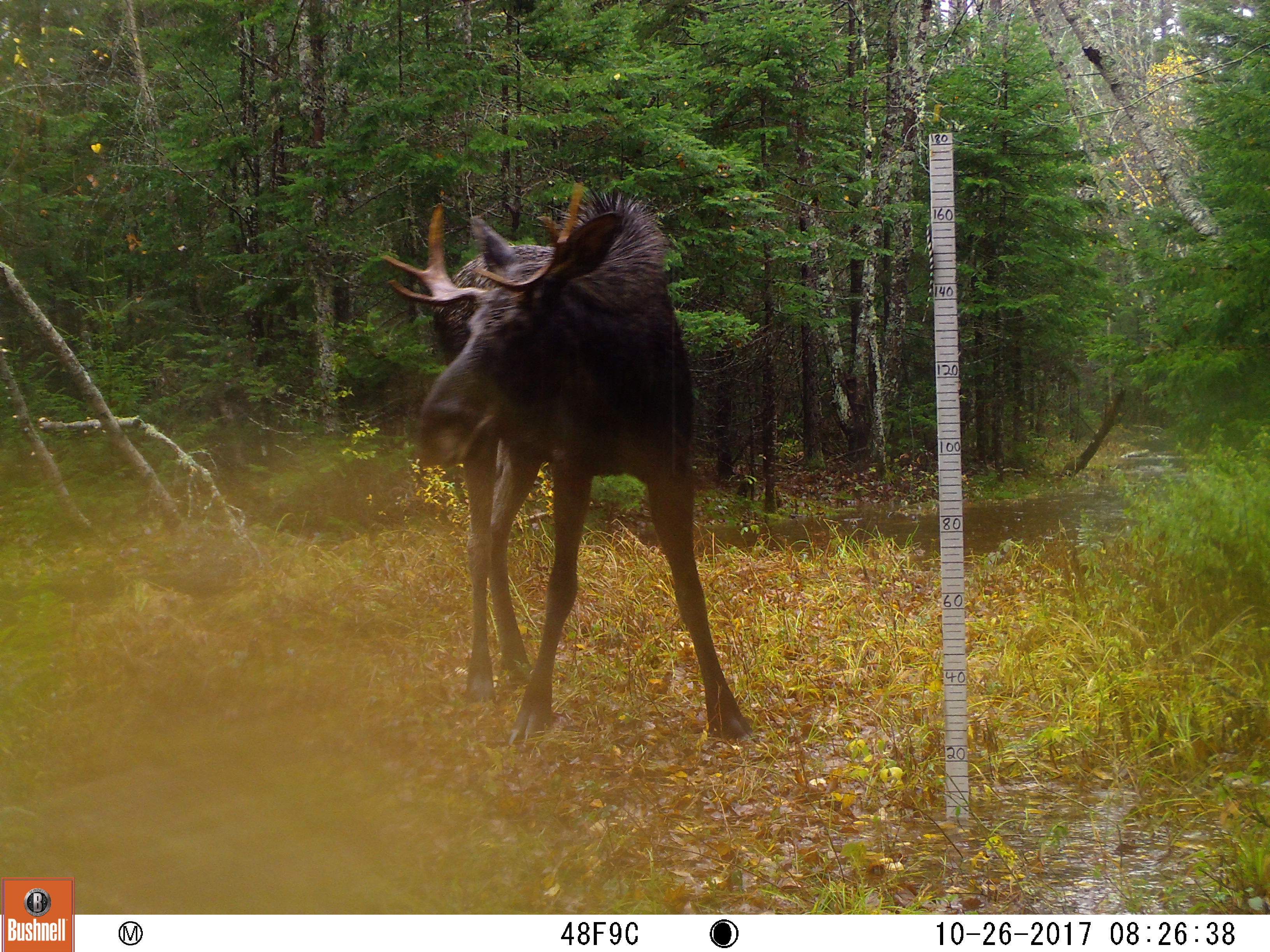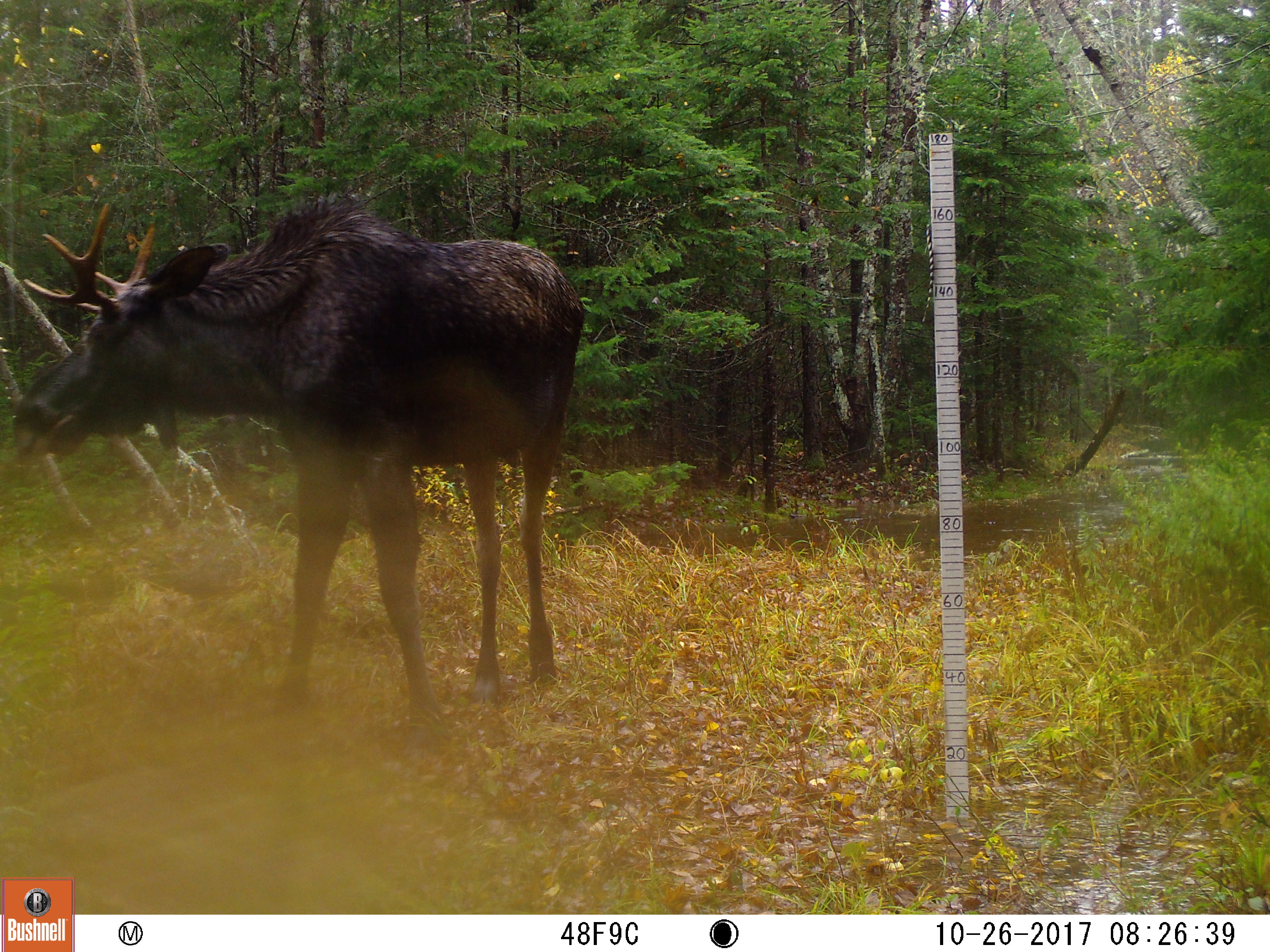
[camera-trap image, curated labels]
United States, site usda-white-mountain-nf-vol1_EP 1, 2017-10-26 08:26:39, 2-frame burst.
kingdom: Animalia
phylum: Chordata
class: Mammalia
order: Artiodactyla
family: Cervidae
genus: Alces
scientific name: Alces alces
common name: moose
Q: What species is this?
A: Moose (Alces alces).